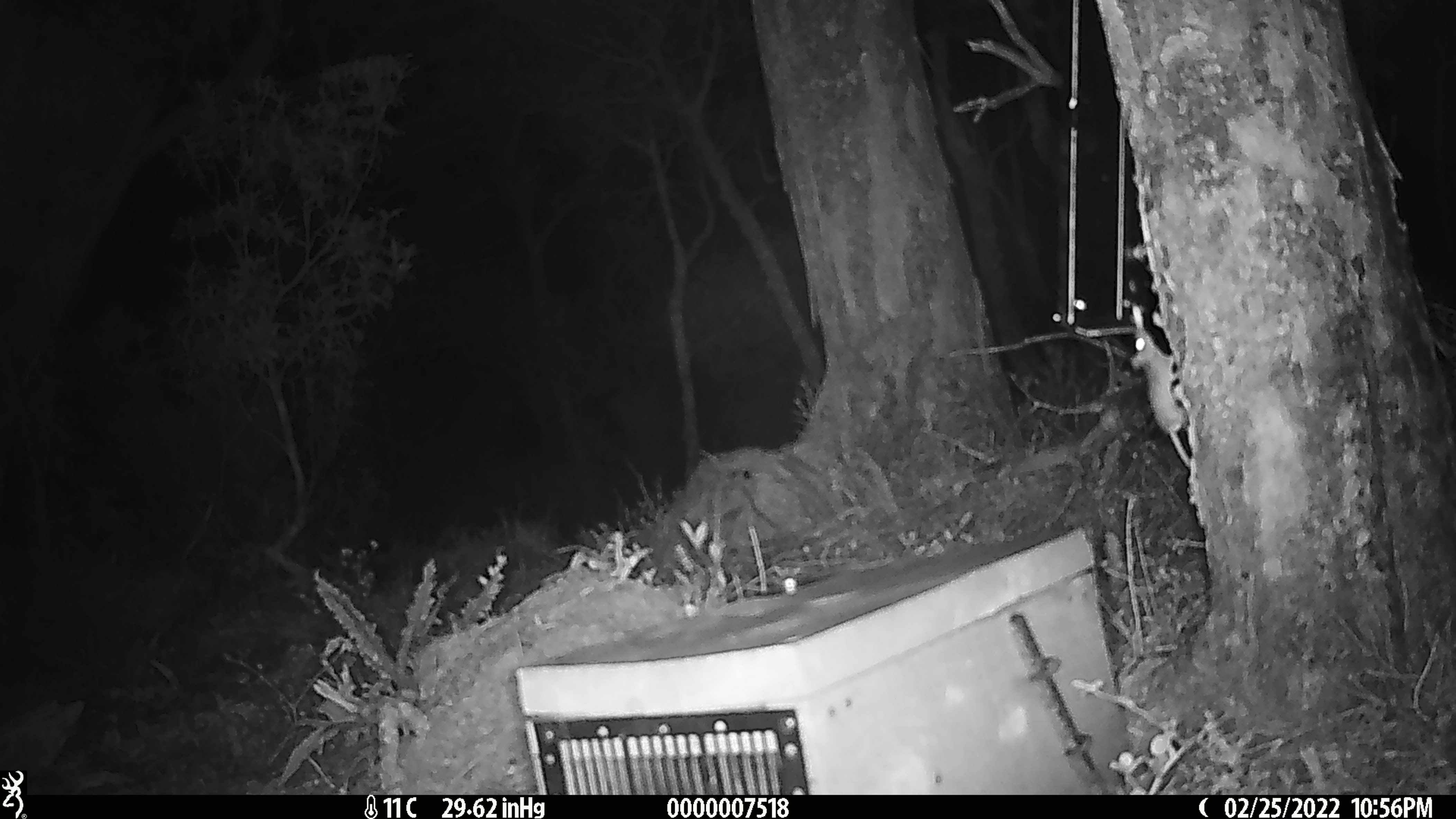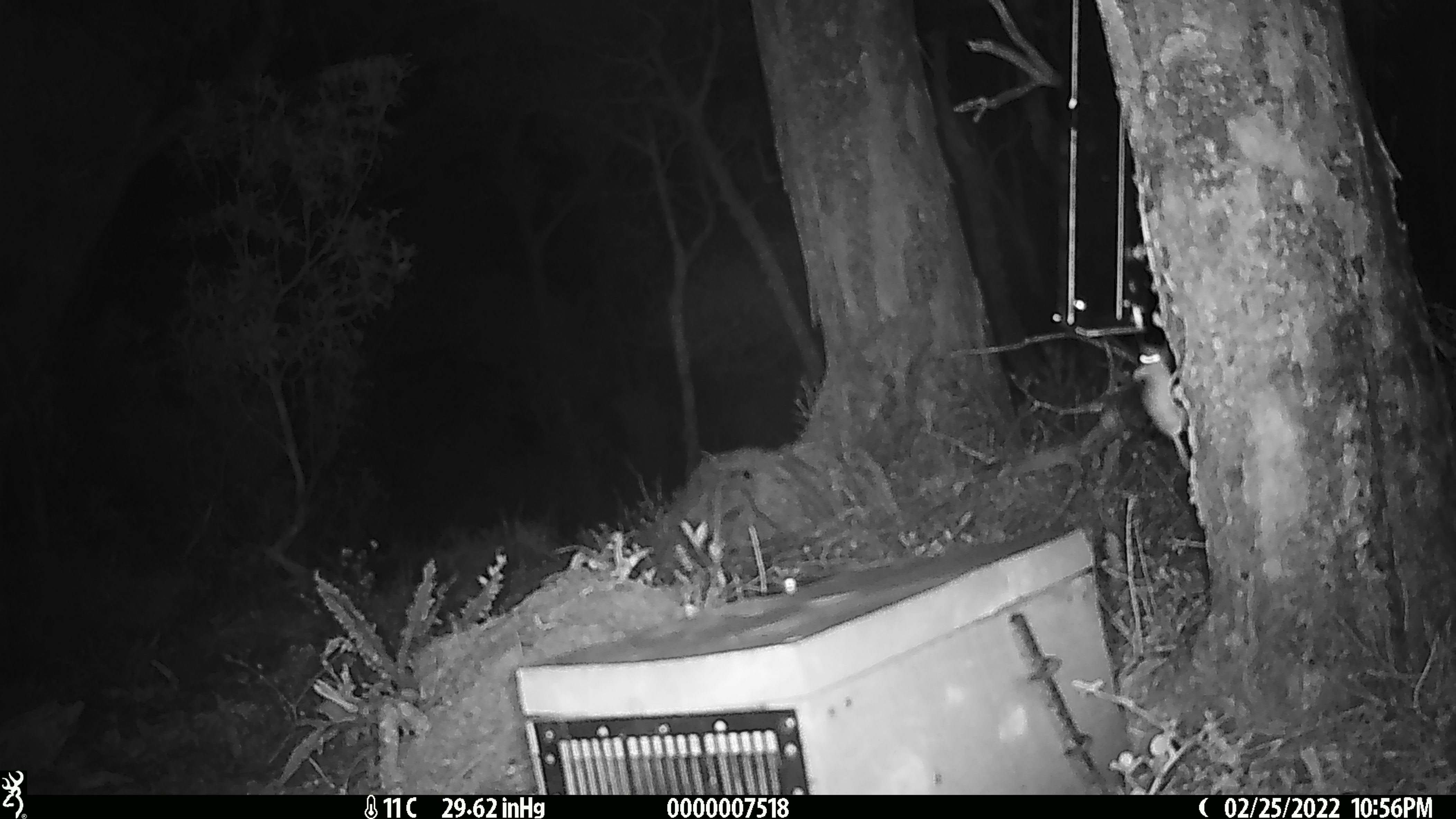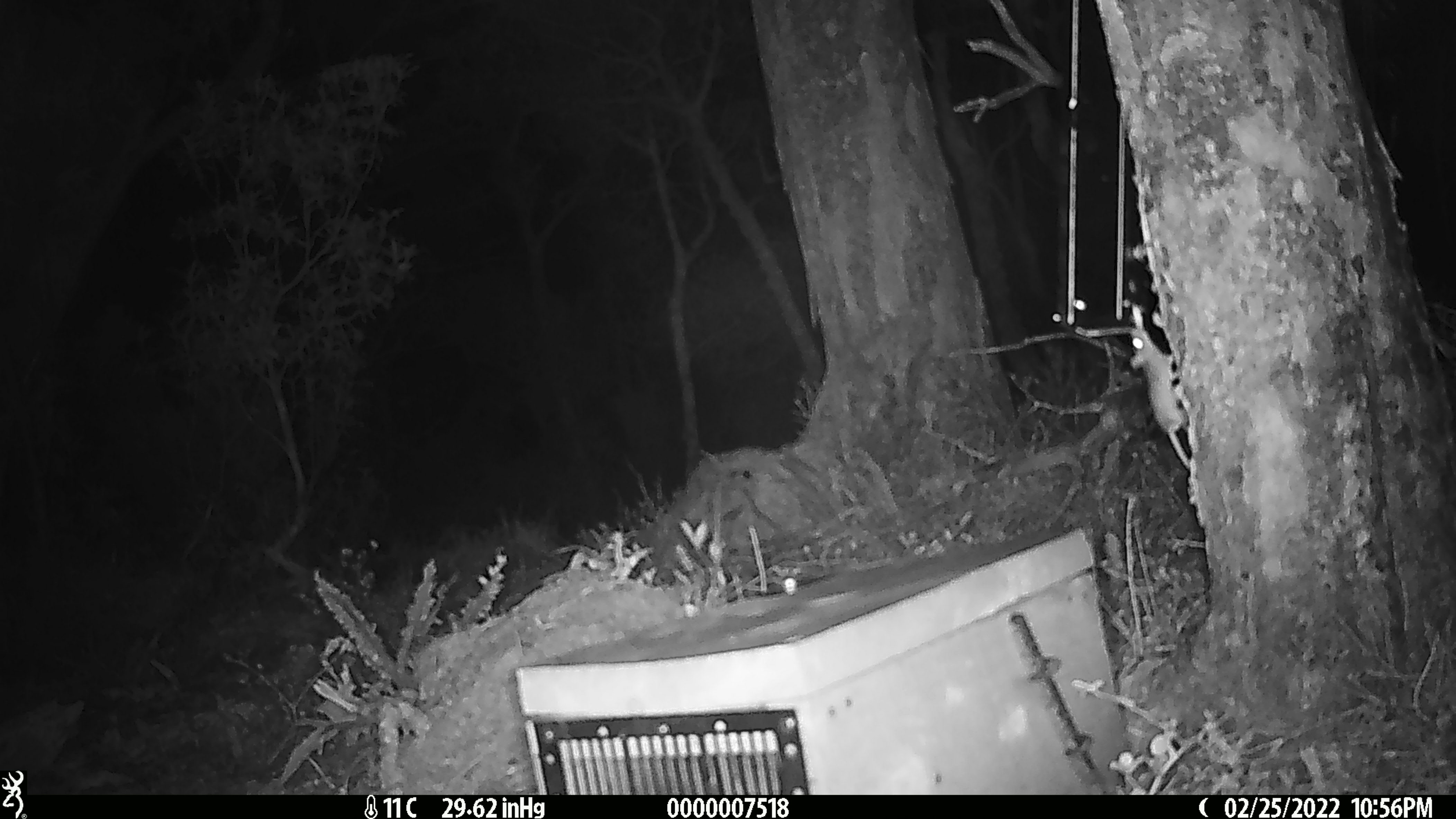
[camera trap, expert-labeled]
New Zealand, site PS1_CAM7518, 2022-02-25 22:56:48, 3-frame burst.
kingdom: Animalia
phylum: Chordata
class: Mammalia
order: Rodentia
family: Muridae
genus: Mus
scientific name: Mus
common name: mouse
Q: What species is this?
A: Mouse (Mus).